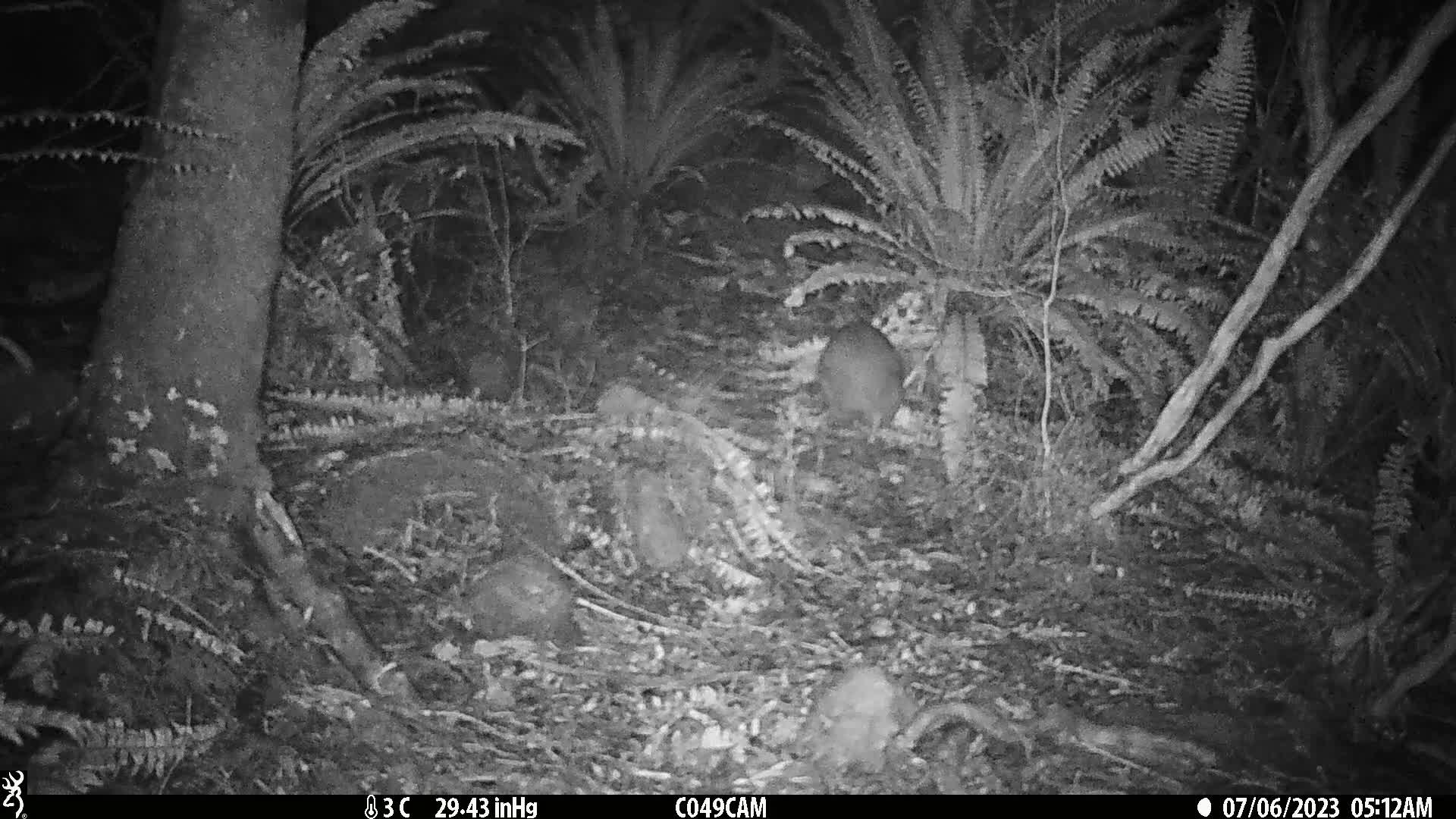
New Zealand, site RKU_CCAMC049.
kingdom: Animalia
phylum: Chordata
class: Aves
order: Apterygiformes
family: Apterygidae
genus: Apteryx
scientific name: Apteryx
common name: kiwi